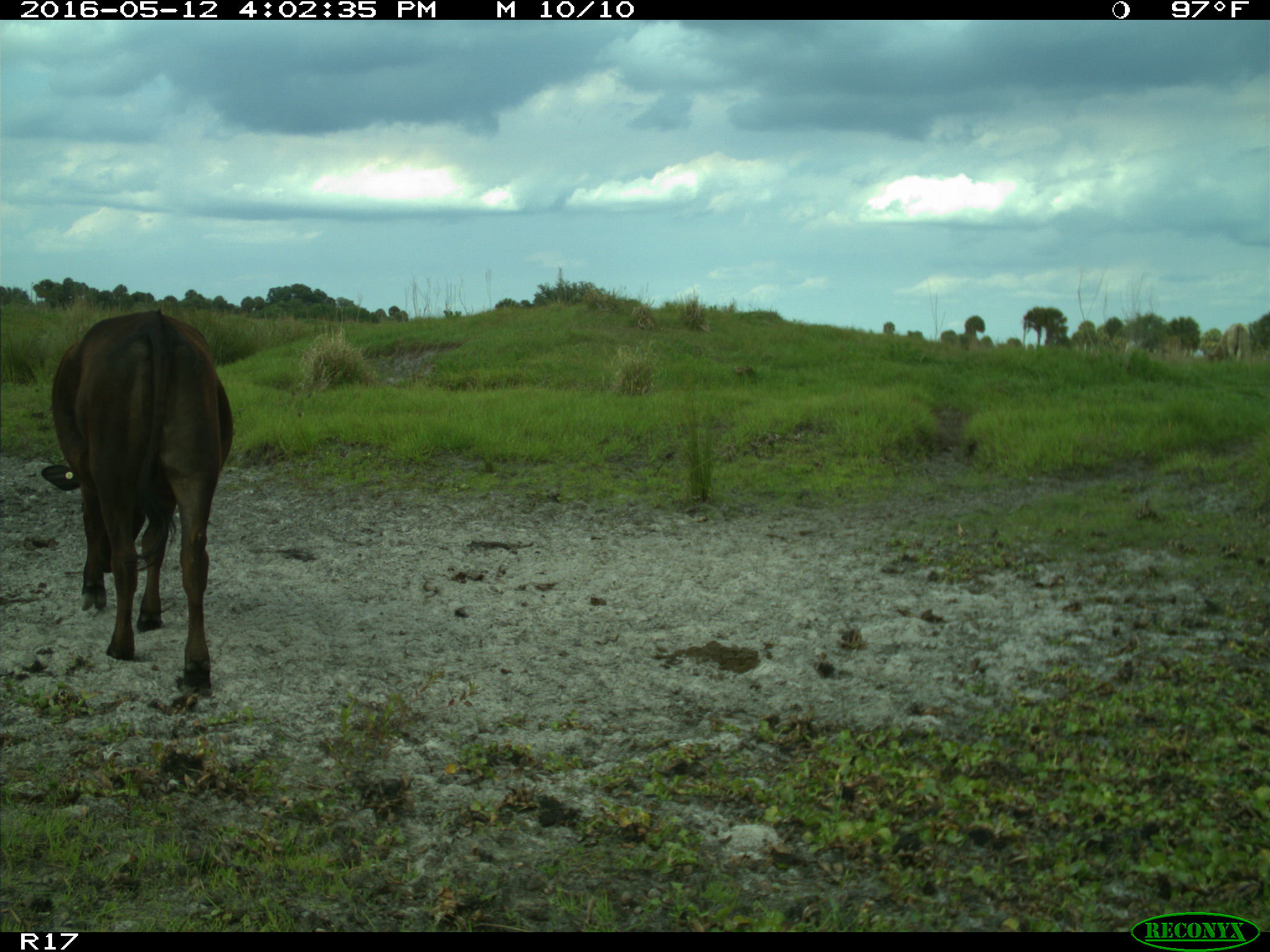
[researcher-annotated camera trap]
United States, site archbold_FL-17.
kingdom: Animalia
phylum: Chordata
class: Mammalia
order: Artiodactyla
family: Bovidae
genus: Bos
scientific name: Bos taurus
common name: domestic cow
Bos taurus (domestic cow).